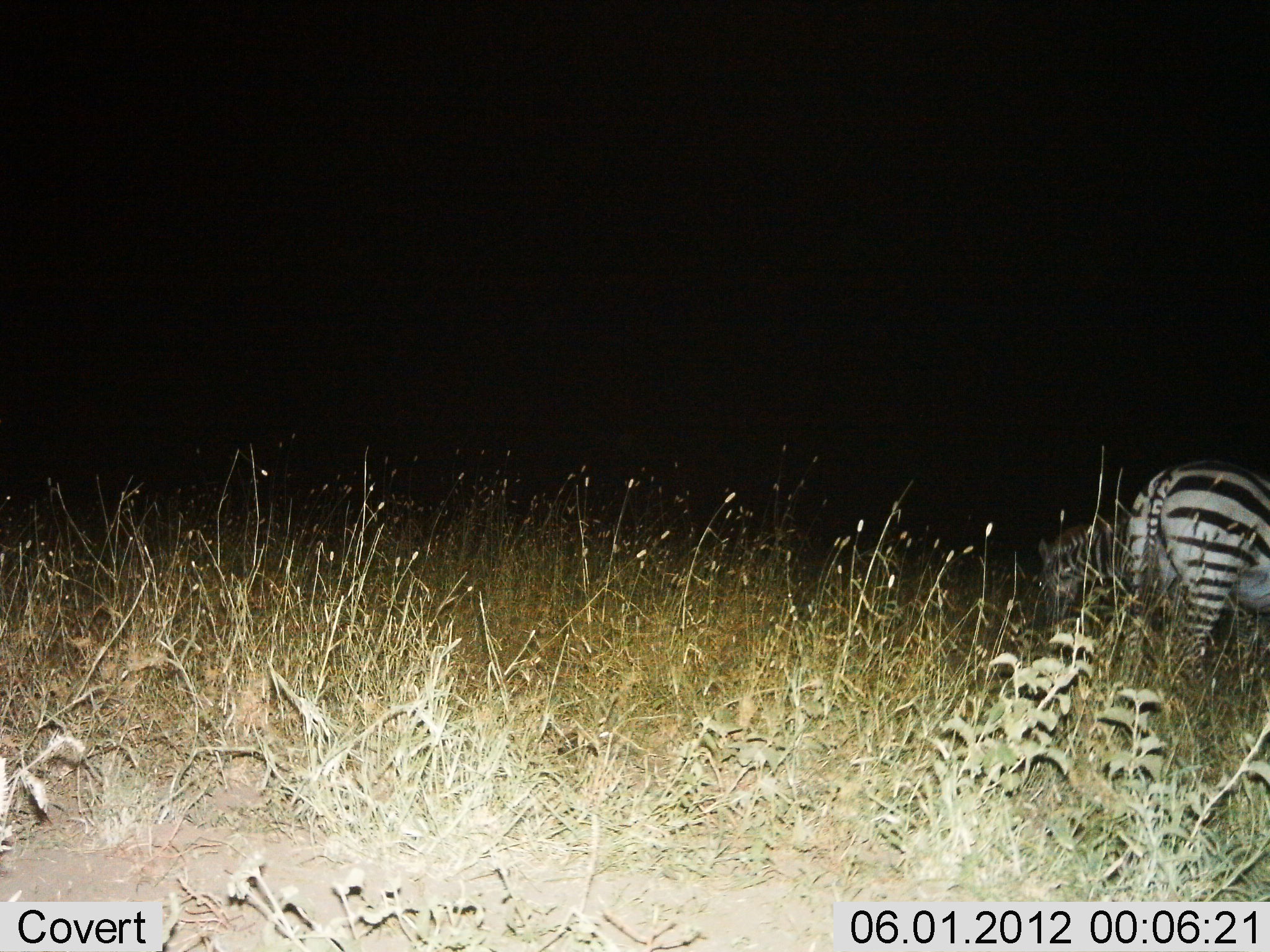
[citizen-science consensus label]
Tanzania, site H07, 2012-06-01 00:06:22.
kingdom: Animalia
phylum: Chordata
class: Mammalia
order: Perissodactyla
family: Equidae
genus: Equus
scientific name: Equus quagga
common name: plains zebra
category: zebra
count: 2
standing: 40%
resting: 0%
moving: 0%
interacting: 0%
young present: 0%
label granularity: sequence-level